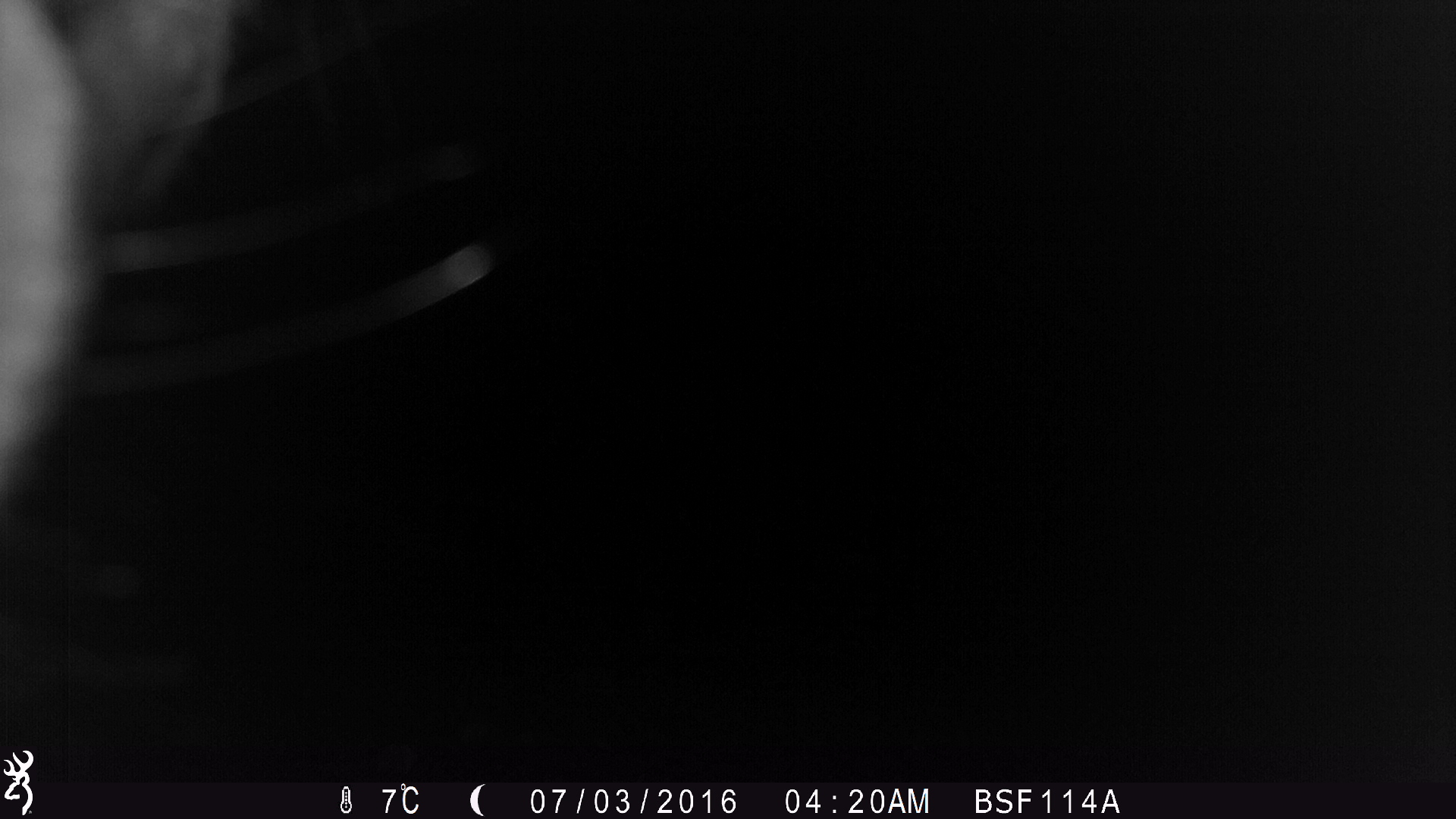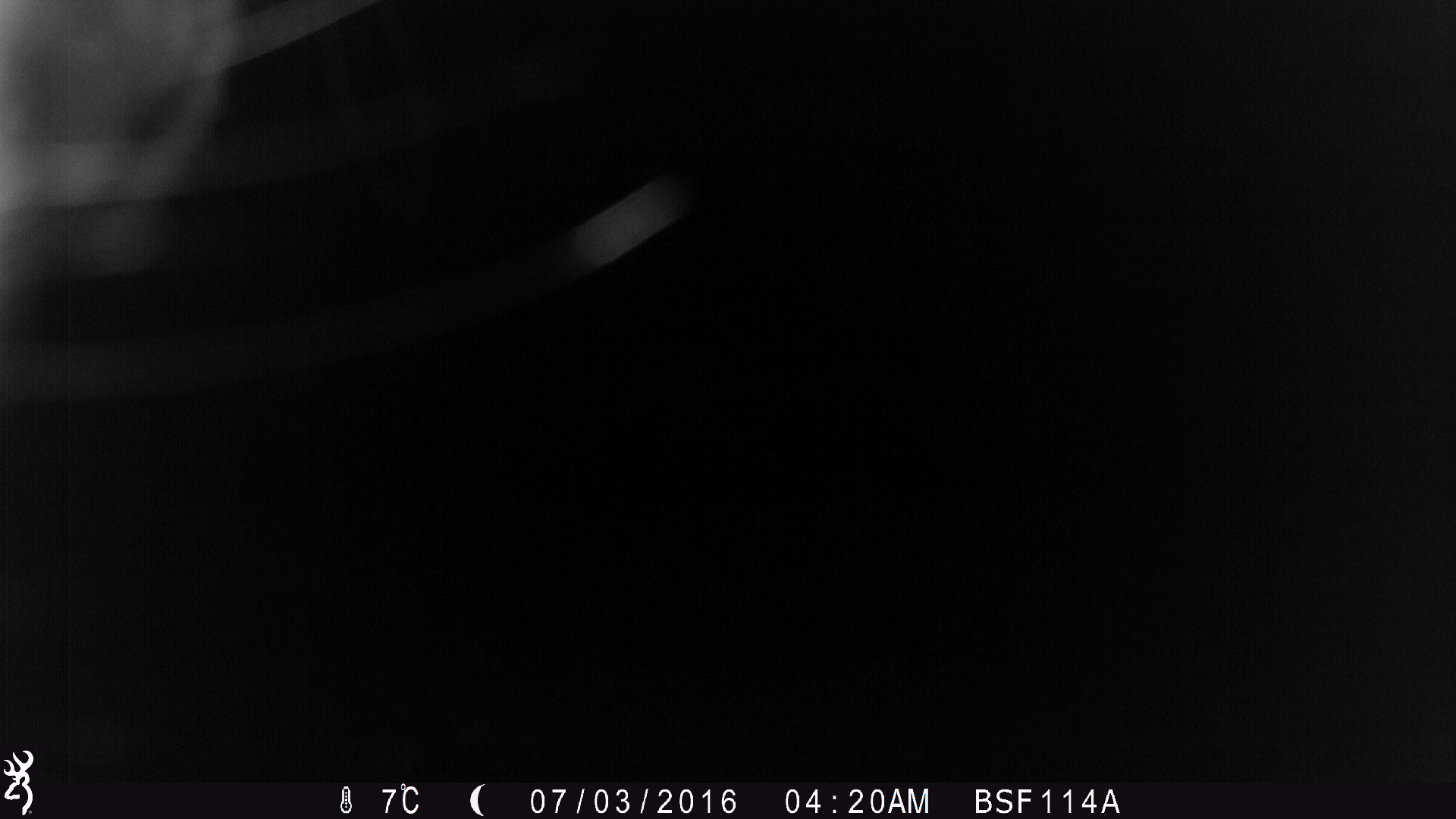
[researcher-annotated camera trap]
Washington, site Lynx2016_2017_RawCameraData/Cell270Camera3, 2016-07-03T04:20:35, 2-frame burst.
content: unidentified animal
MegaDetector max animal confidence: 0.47